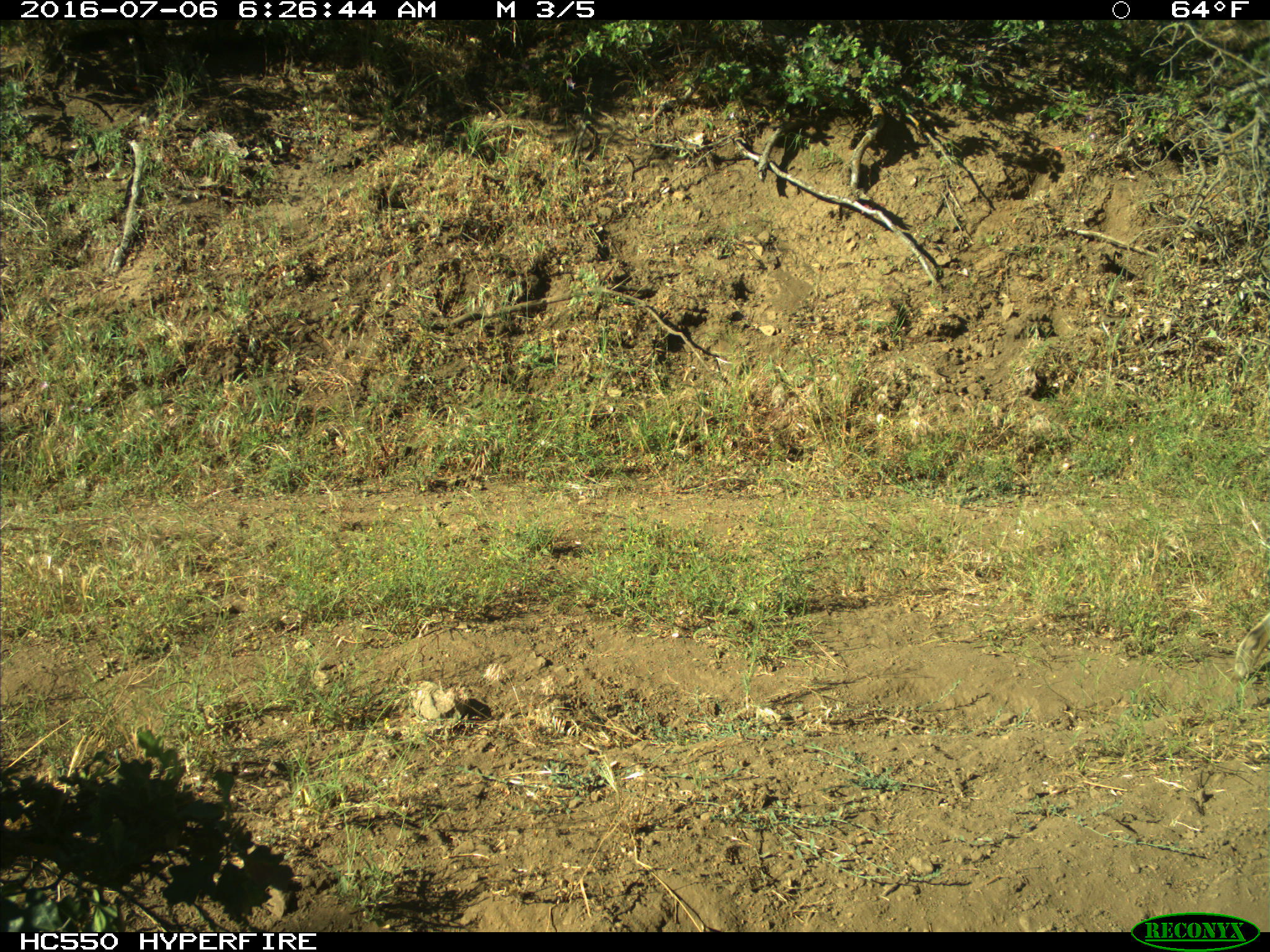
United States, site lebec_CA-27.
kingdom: Animalia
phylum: Chordata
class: Mammalia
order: Carnivora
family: Felidae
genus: Lynx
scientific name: Lynx rufus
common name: bobcat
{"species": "Lynx rufus (bobcat)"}